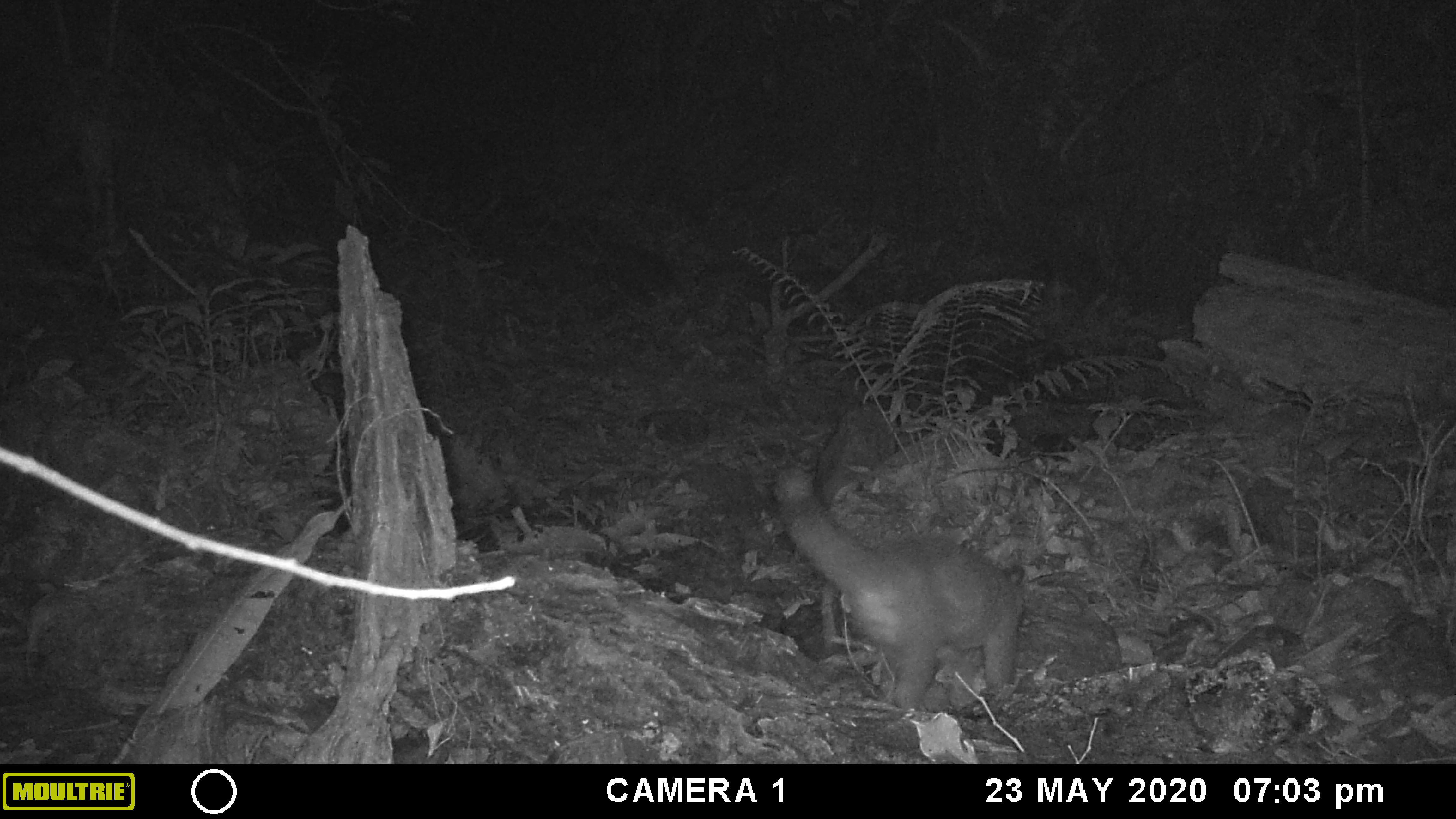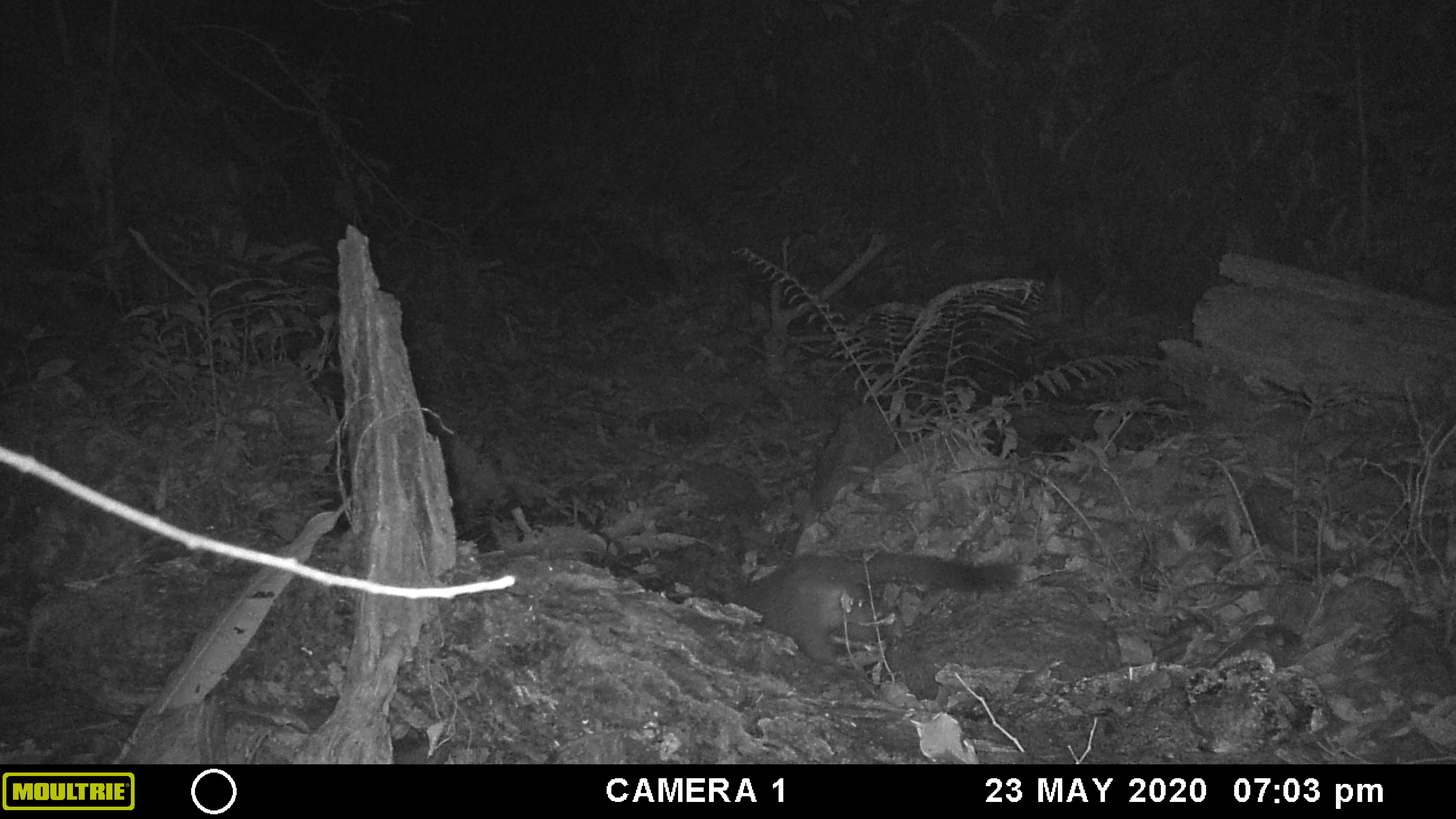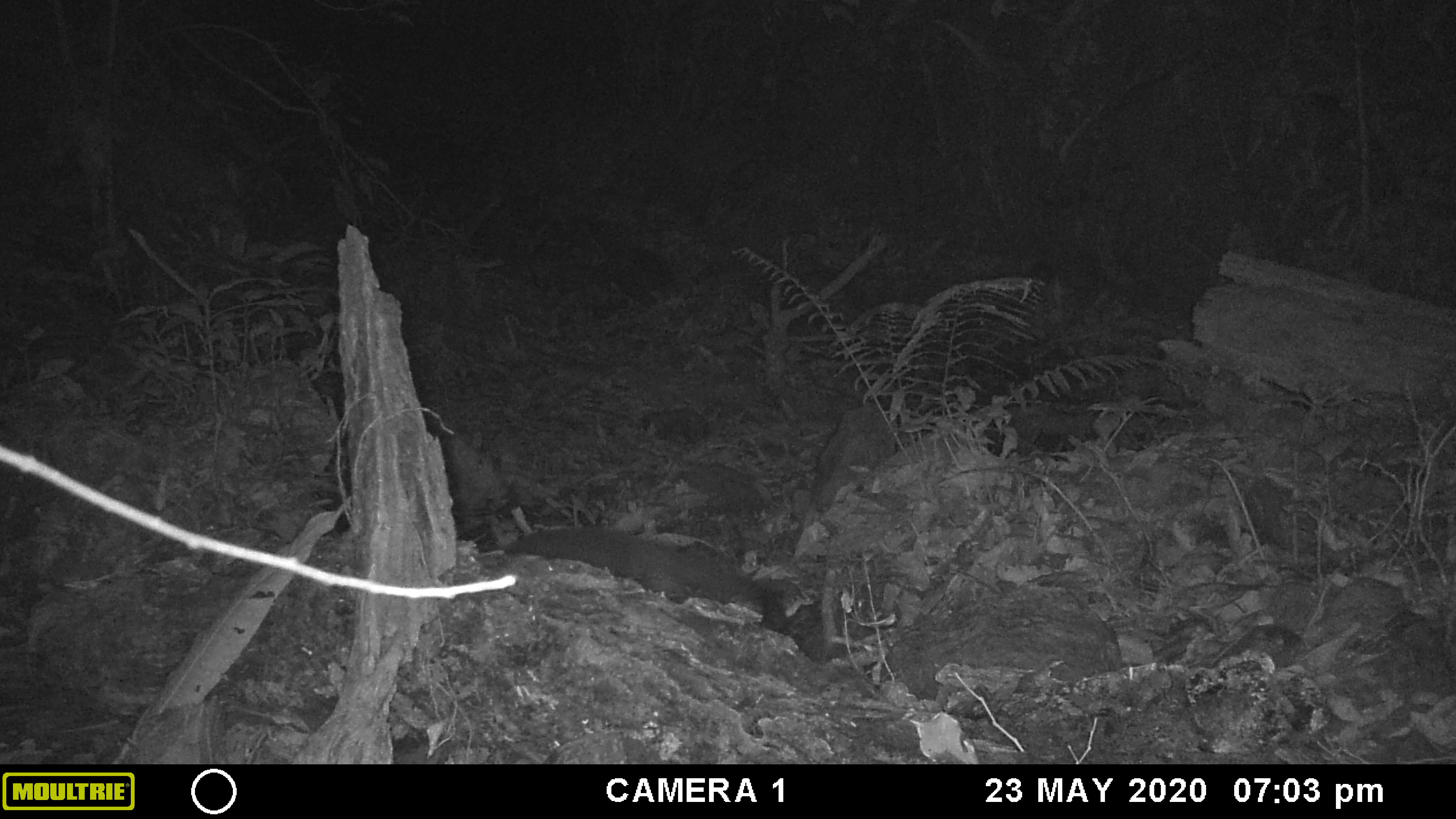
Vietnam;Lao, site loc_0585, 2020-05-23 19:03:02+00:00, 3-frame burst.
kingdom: Animalia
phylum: Chordata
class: Mammalia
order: Carnivora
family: Viverridae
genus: Paguma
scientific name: Paguma larvata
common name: masked palm civet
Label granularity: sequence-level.